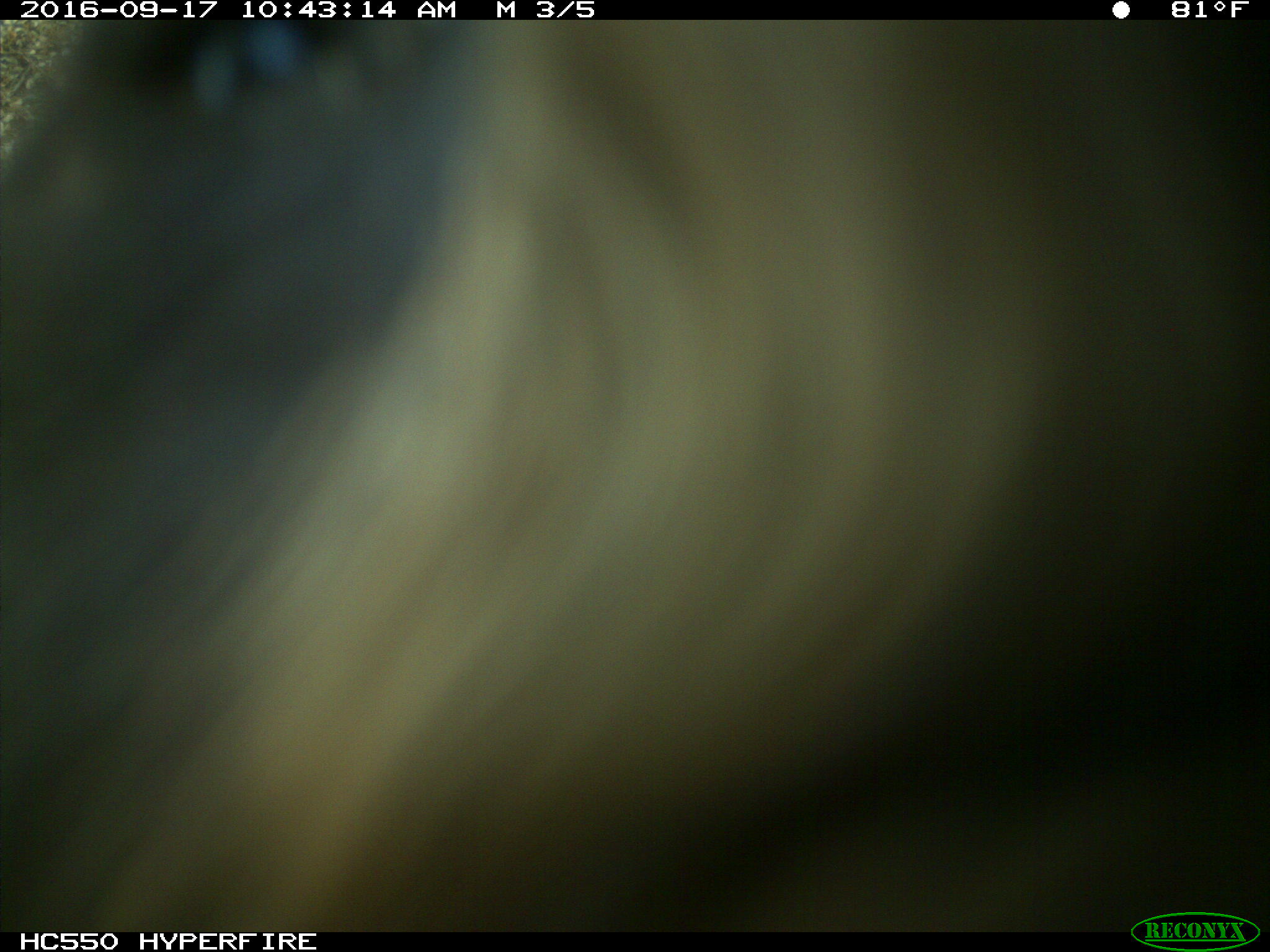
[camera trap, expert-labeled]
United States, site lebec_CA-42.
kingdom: Animalia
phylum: Chordata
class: Mammalia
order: Carnivora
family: Ursidae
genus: Ursus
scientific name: Ursus americanus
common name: american black bear